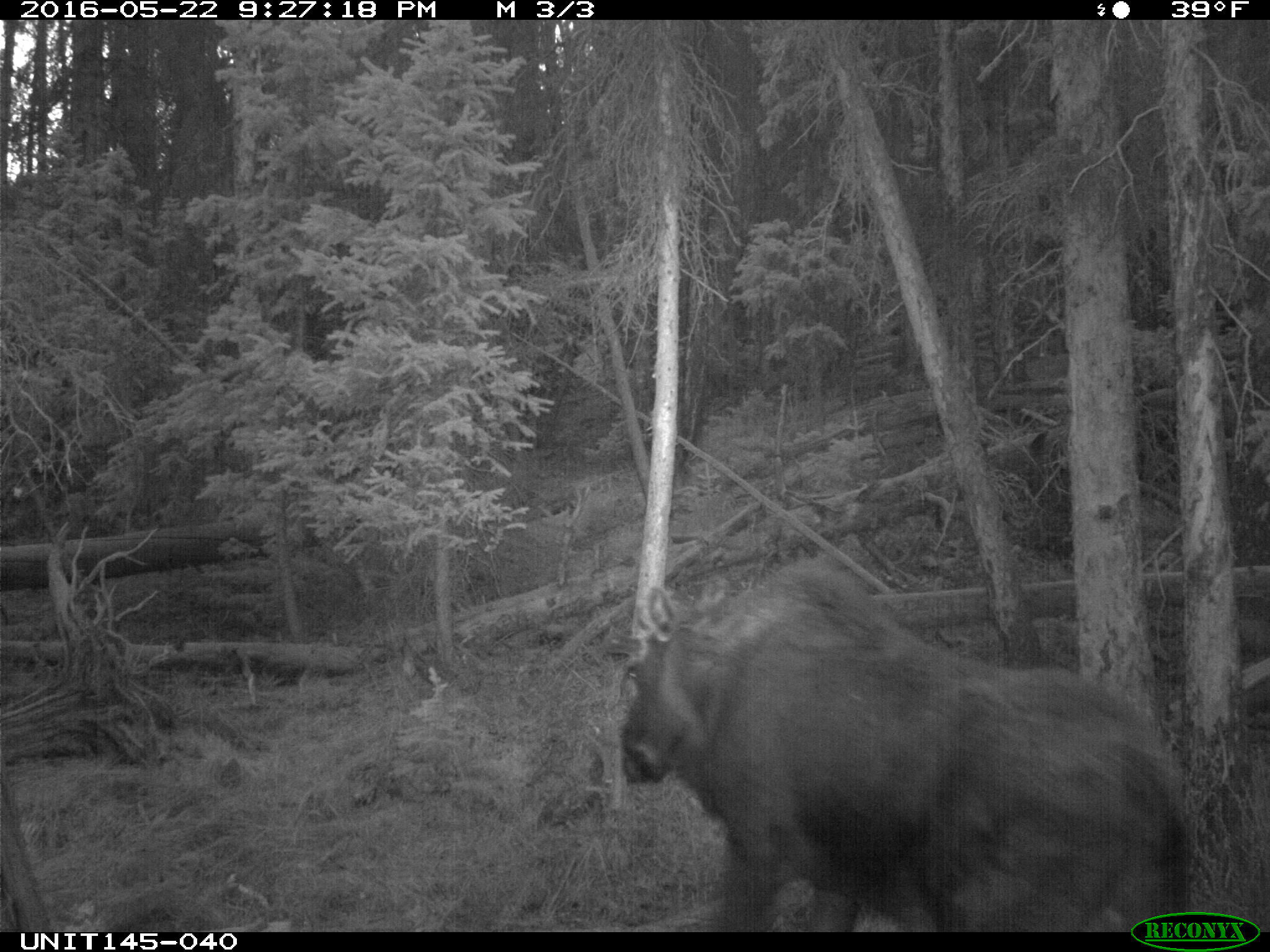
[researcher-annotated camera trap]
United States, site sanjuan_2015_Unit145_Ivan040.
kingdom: Animalia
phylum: Chordata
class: Mammalia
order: Artiodactyla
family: Cervidae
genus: Alces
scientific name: Alces alces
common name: moose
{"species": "Alces alces (moose)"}